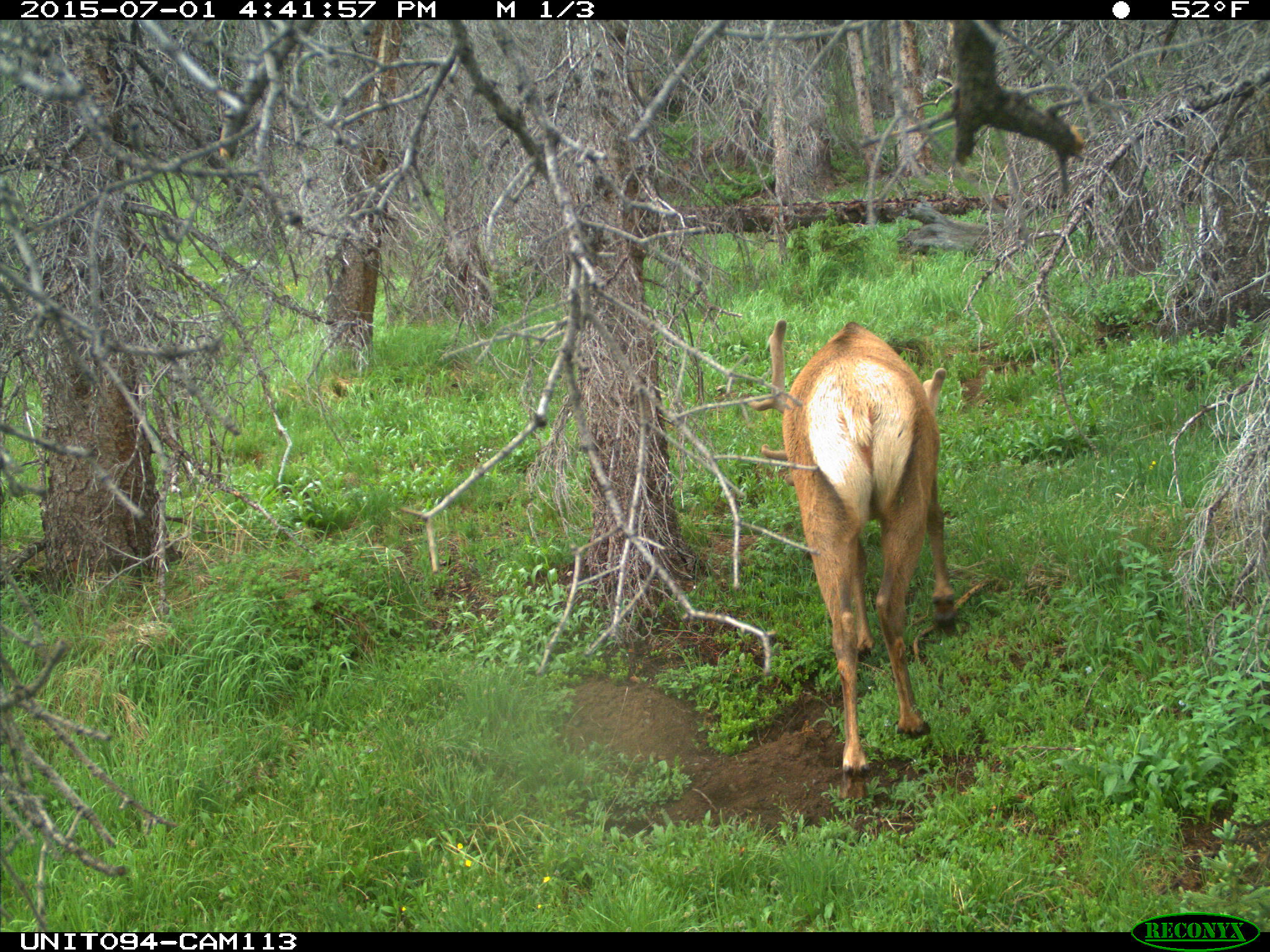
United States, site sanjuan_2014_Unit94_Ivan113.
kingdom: Animalia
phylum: Chordata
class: Mammalia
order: Artiodactyla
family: Cervidae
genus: Cervus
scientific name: Cervus elaphus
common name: red deer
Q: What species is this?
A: Cervus elaphus (red deer).